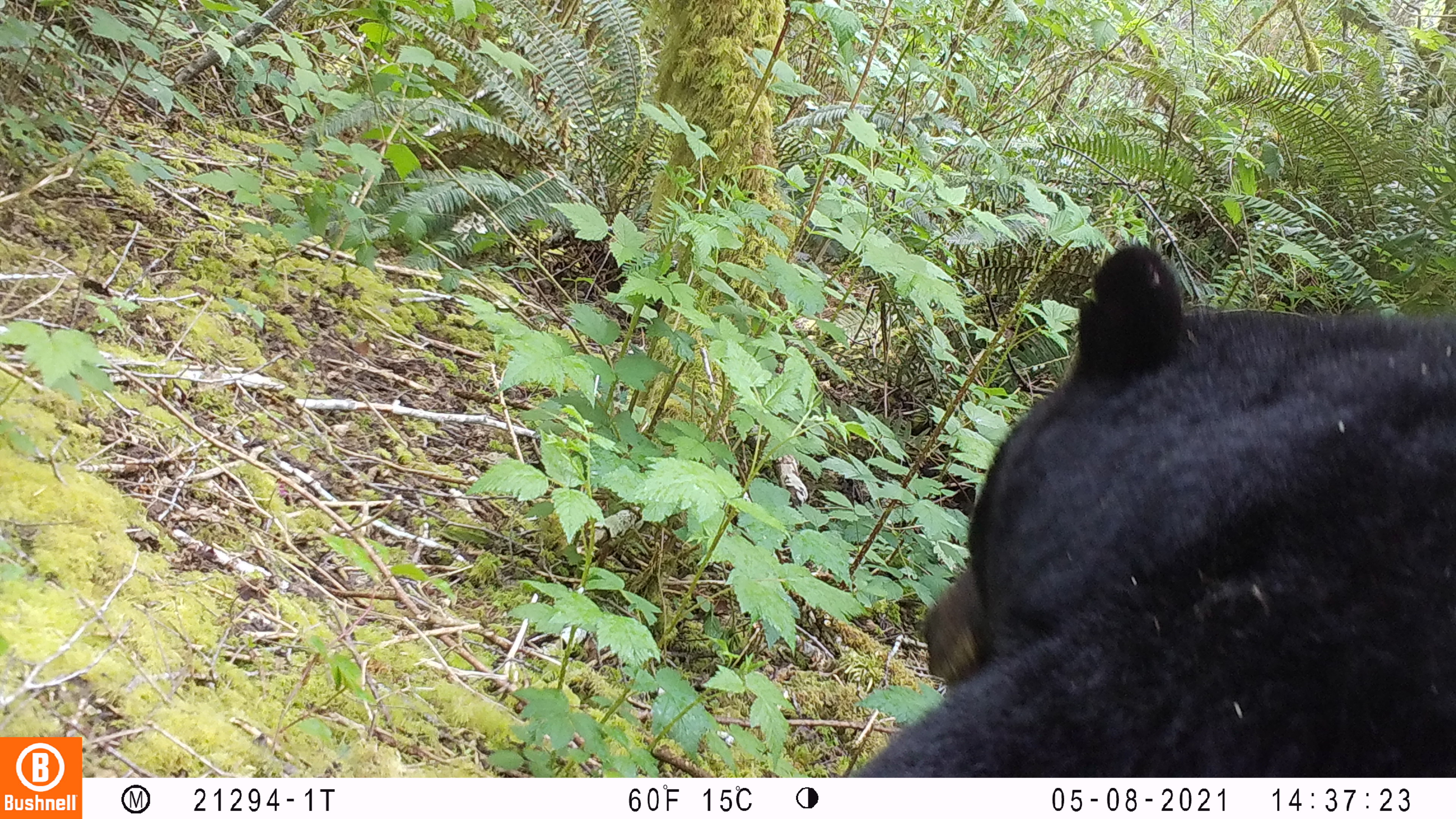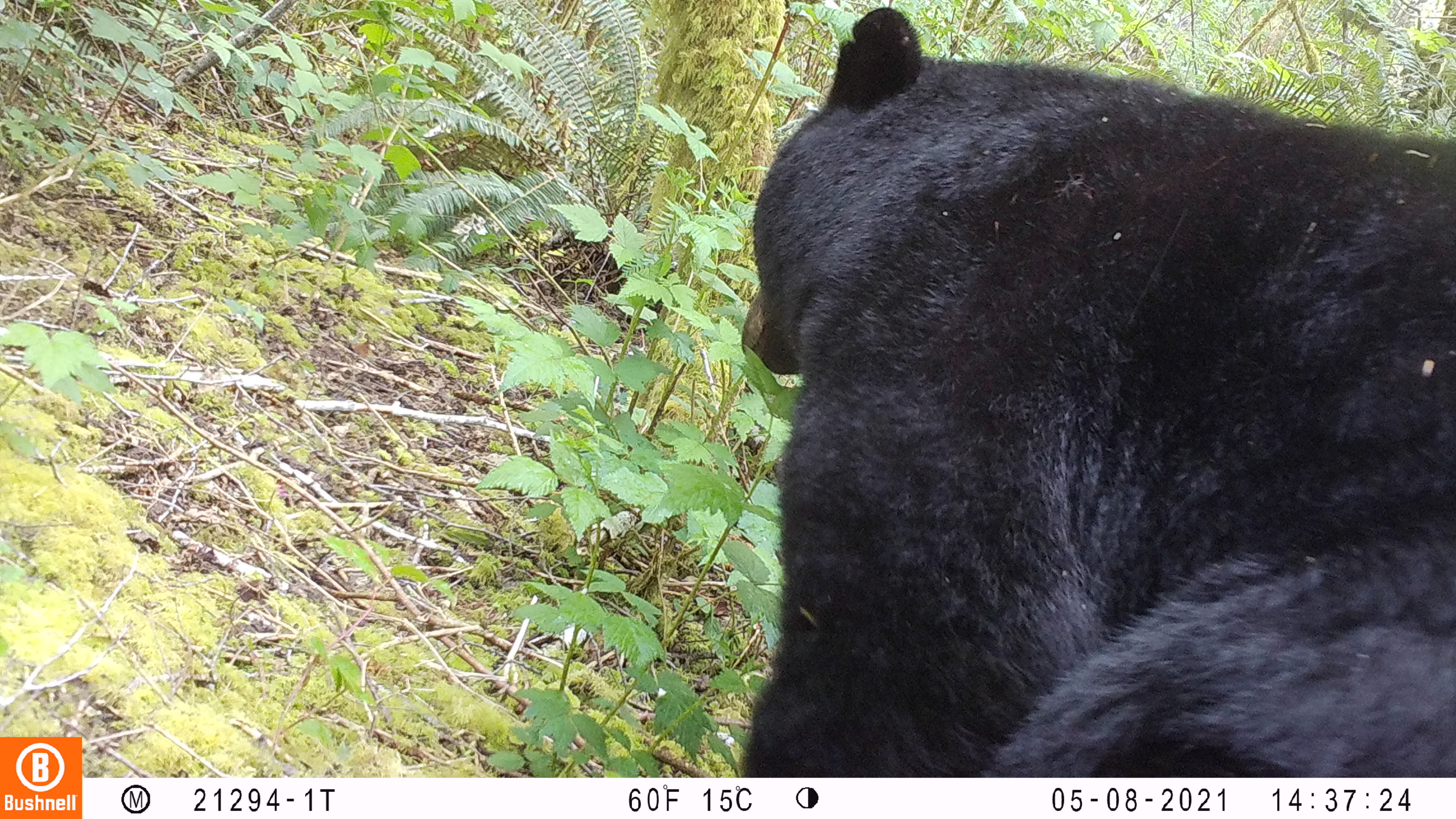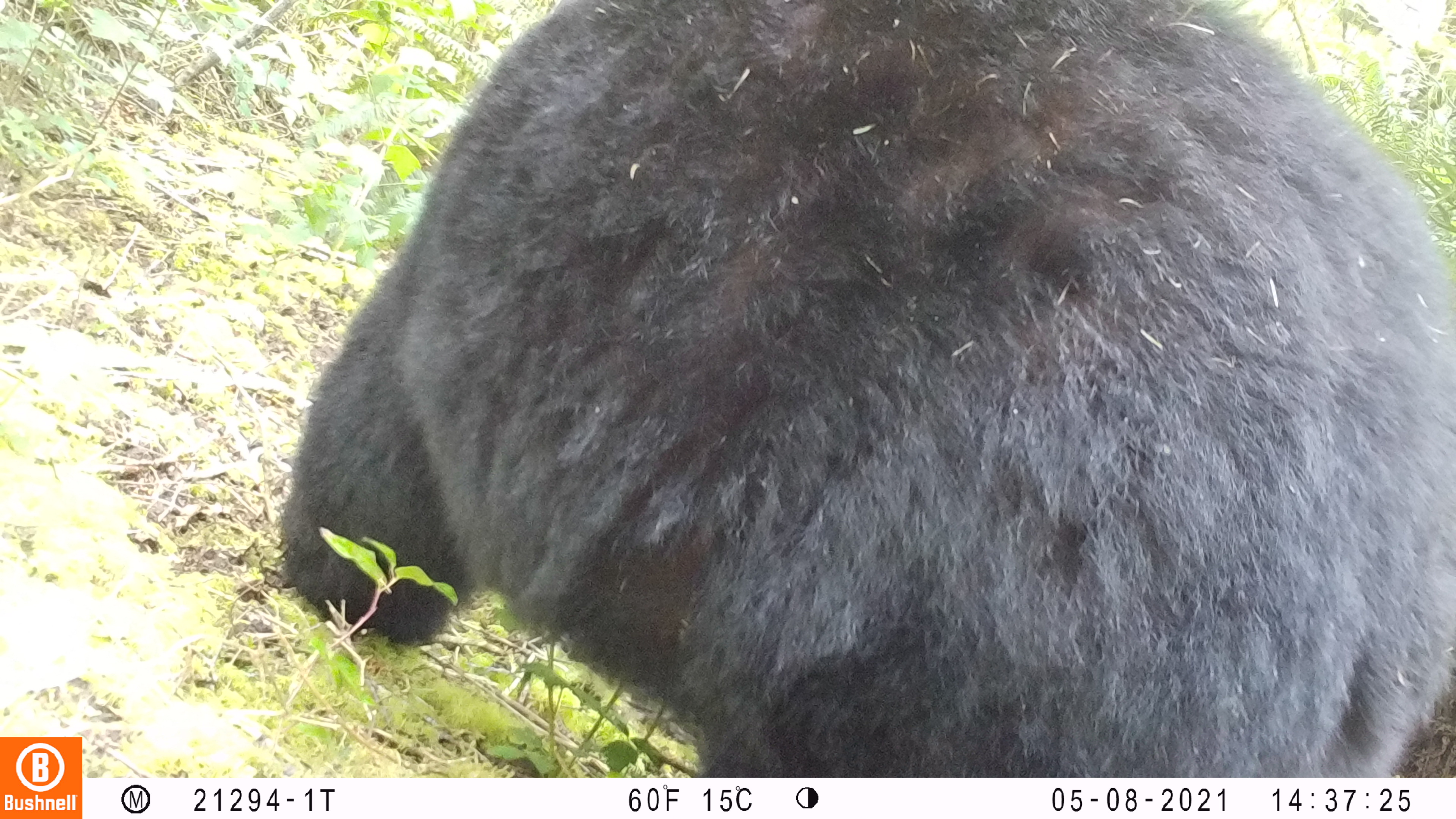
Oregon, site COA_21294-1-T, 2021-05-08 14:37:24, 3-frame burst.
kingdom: Animalia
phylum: Chordata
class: Mammalia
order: Carnivora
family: Ursidae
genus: Ursus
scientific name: Ursus americanus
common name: american black bear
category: black bear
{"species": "black bear (american black bear) (Ursus americanus)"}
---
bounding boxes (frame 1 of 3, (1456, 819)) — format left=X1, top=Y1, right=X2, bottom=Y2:
black bear: left=846, top=239, right=1447, bottom=774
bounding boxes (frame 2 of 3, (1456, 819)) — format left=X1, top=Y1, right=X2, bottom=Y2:
black bear: left=733, top=2, right=1455, bottom=774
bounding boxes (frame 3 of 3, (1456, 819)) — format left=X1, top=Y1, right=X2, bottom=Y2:
black bear: left=264, top=4, right=1454, bottom=772